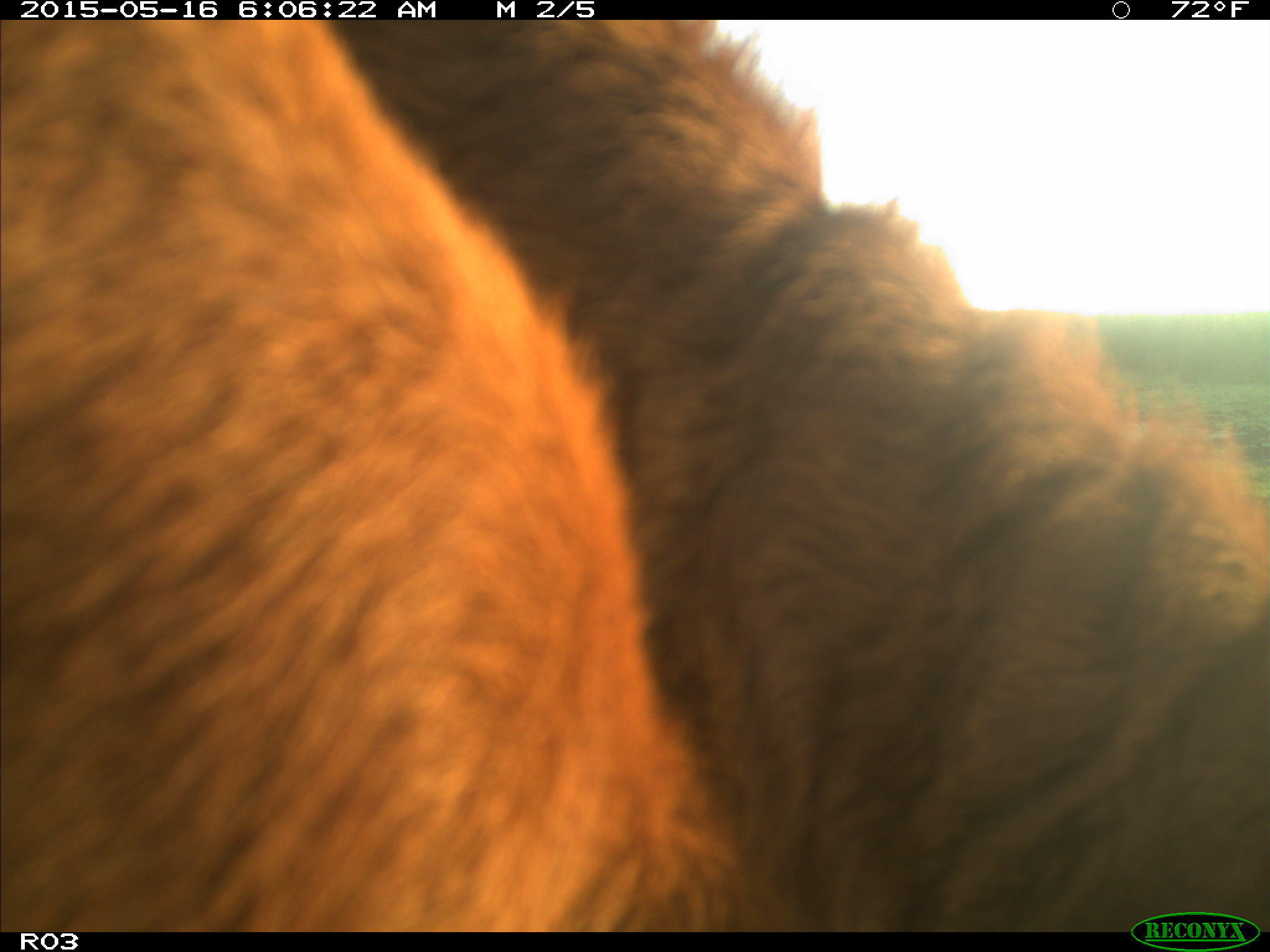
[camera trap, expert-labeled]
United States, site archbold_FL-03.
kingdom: Animalia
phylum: Chordata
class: Mammalia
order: Artiodactyla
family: Bovidae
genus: Bos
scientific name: Bos taurus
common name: domestic cow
Bos taurus (domestic cow).